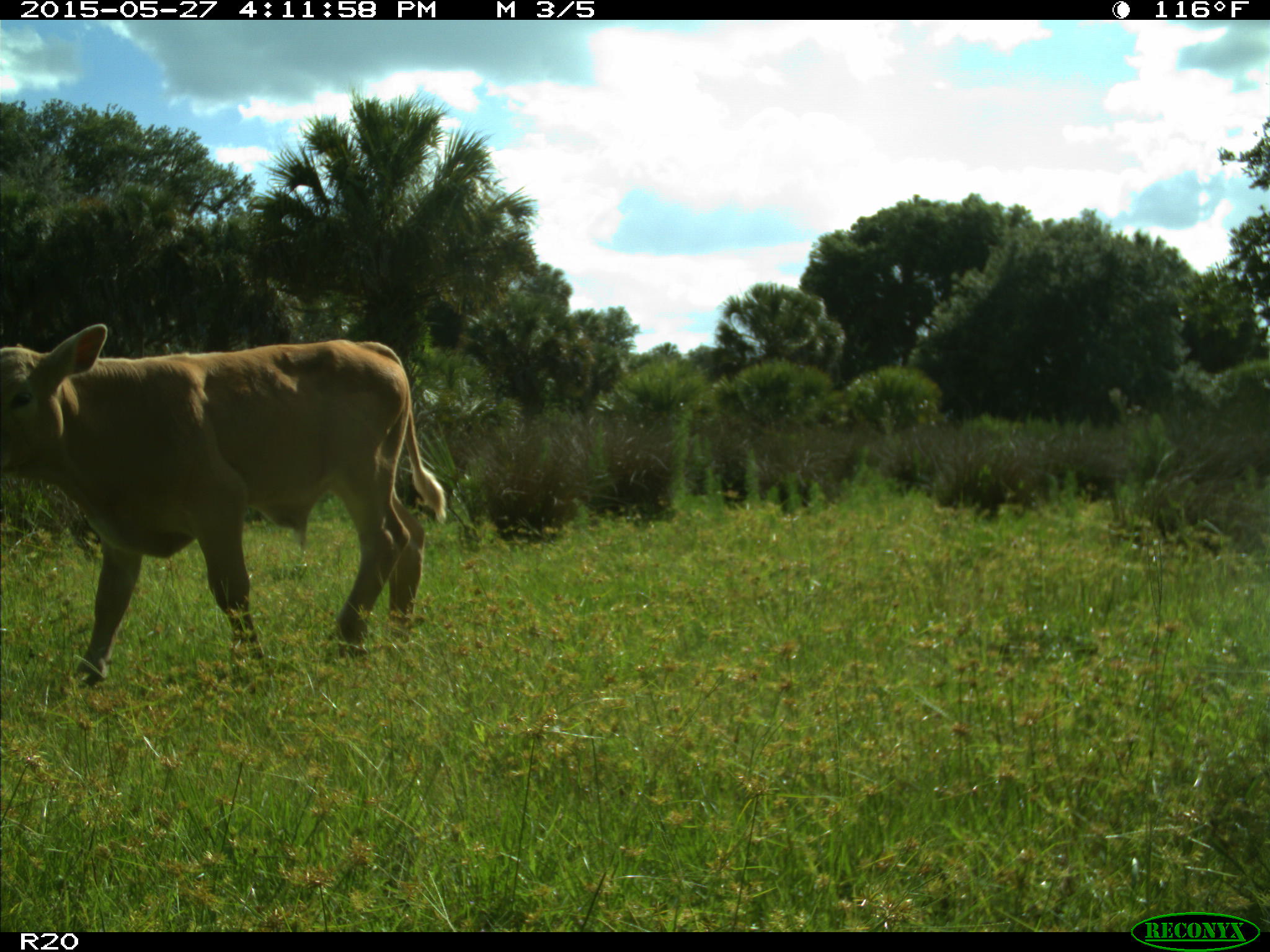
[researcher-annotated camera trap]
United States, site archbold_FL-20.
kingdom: Animalia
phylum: Chordata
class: Mammalia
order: Artiodactyla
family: Bovidae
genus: Bos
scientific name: Bos taurus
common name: domestic cow